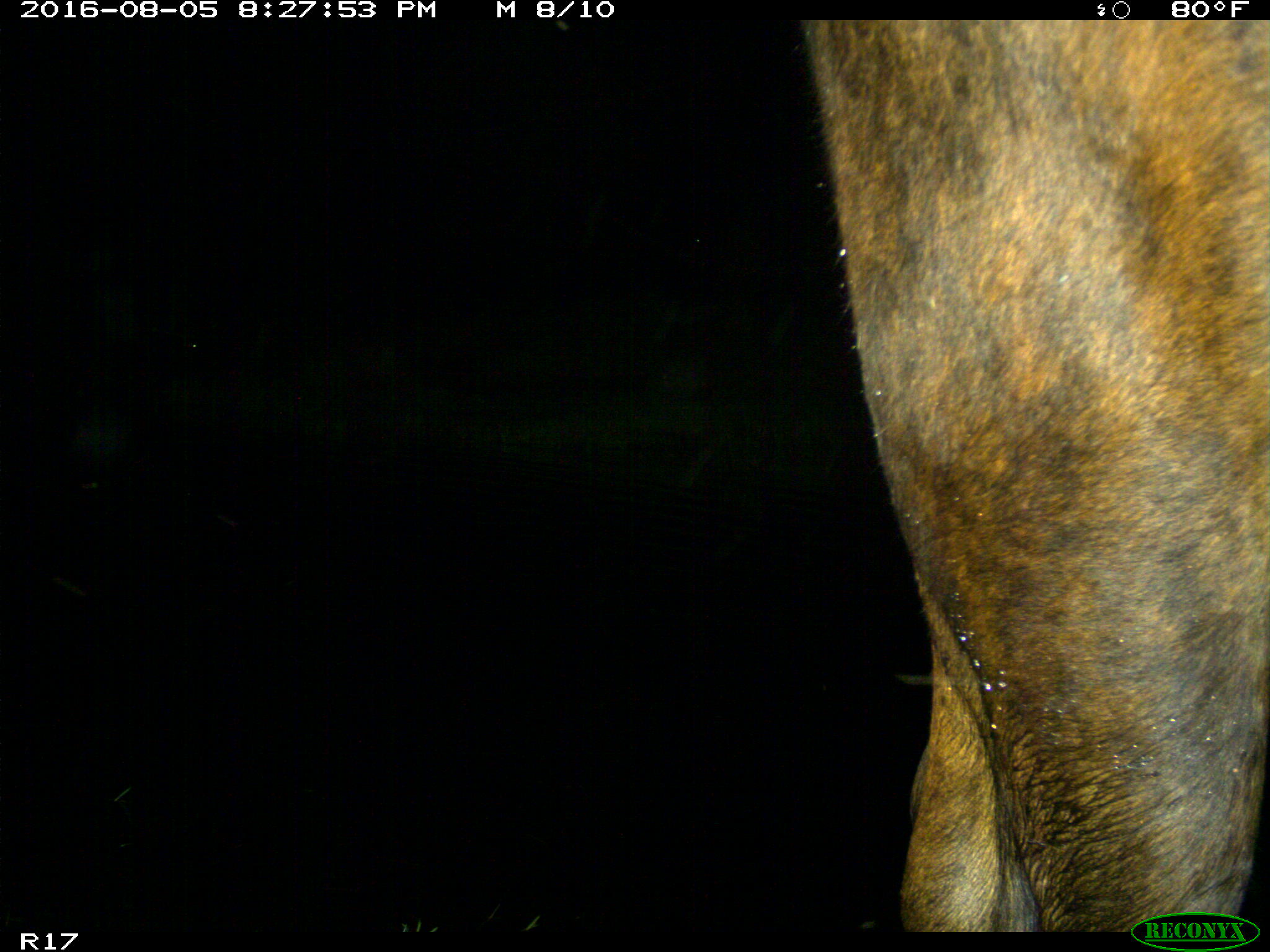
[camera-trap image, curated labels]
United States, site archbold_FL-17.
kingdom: Animalia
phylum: Chordata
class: Mammalia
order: Artiodactyla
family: Bovidae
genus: Bos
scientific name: Bos taurus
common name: domestic cow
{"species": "Bos taurus (domestic cow)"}